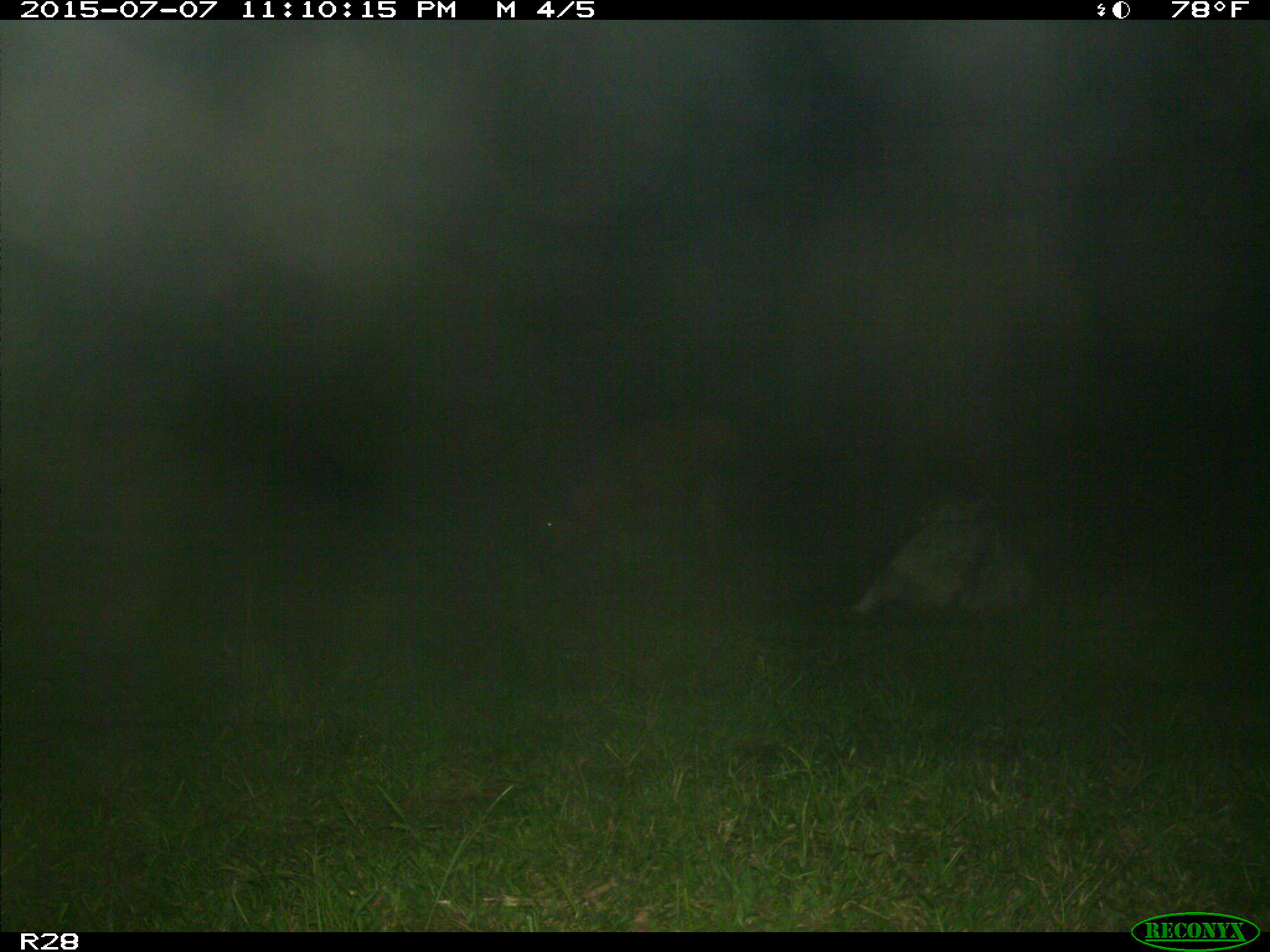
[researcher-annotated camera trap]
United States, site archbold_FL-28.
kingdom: Animalia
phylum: Chordata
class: Mammalia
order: Artiodactyla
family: Bovidae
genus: Bos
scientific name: Bos taurus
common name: domestic cow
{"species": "Bos taurus (domestic cow)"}